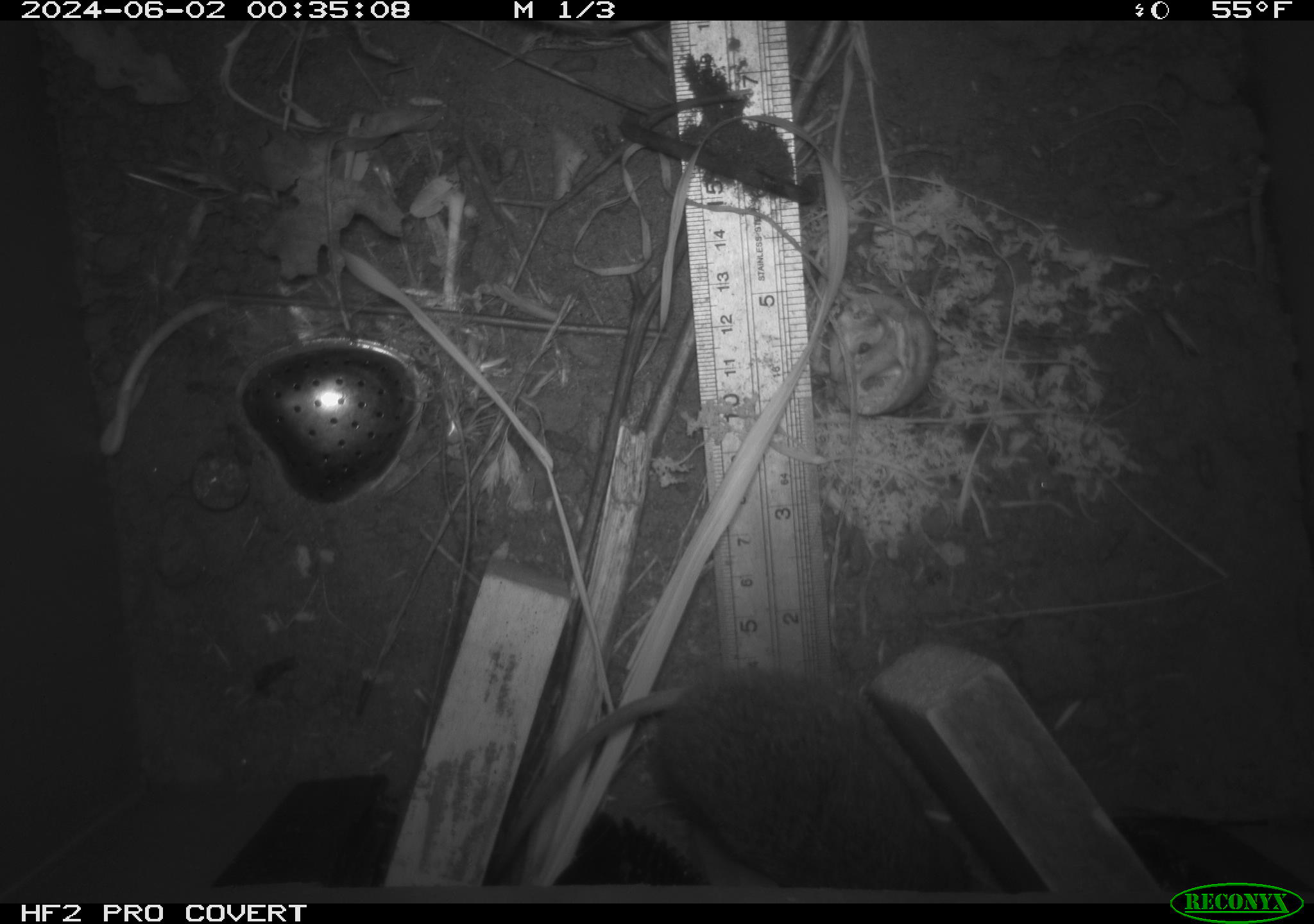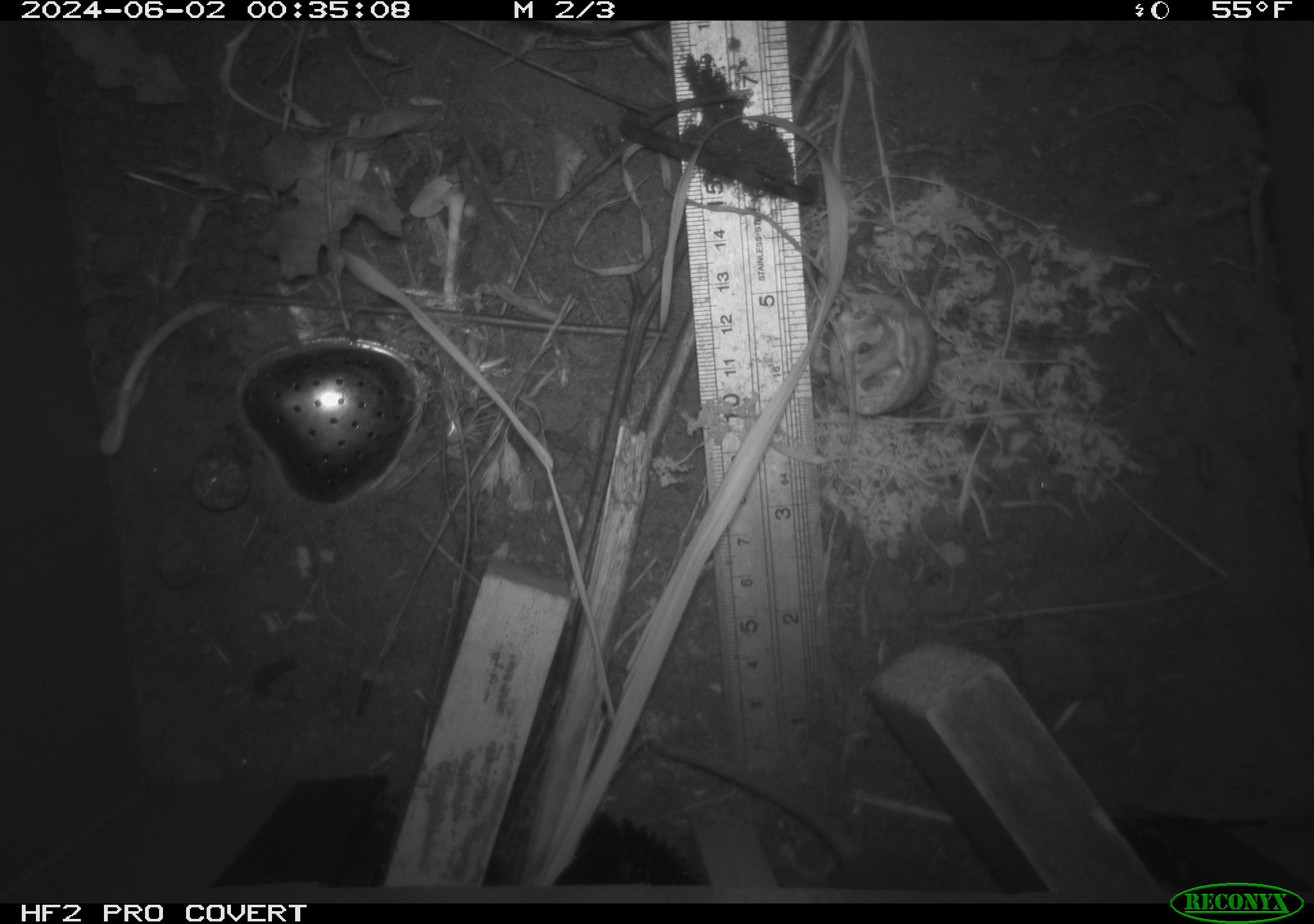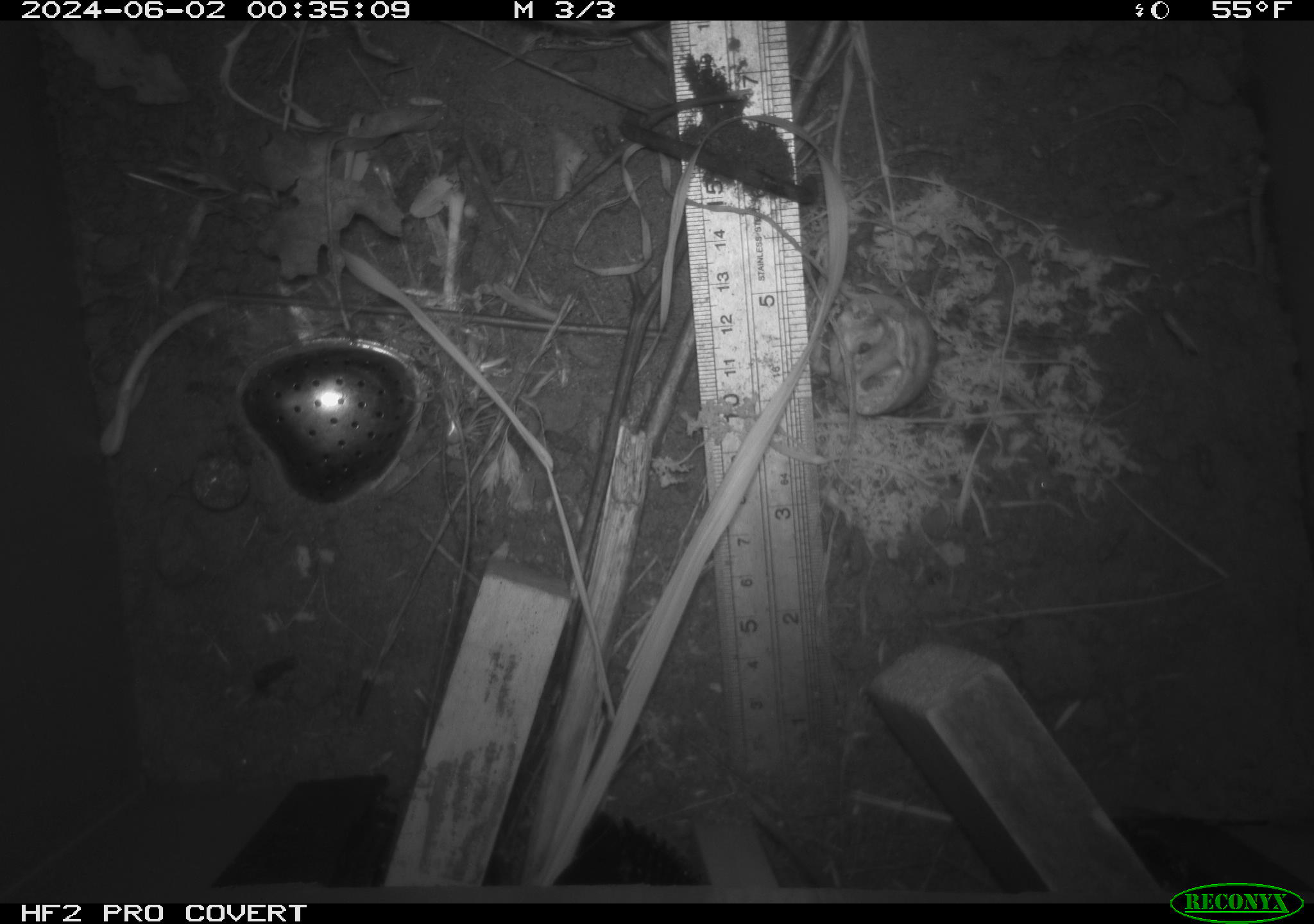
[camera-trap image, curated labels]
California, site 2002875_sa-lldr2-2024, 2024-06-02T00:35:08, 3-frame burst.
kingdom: Animalia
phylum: Chordata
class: Mammalia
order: Rodentia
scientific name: Rodentia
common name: rodent